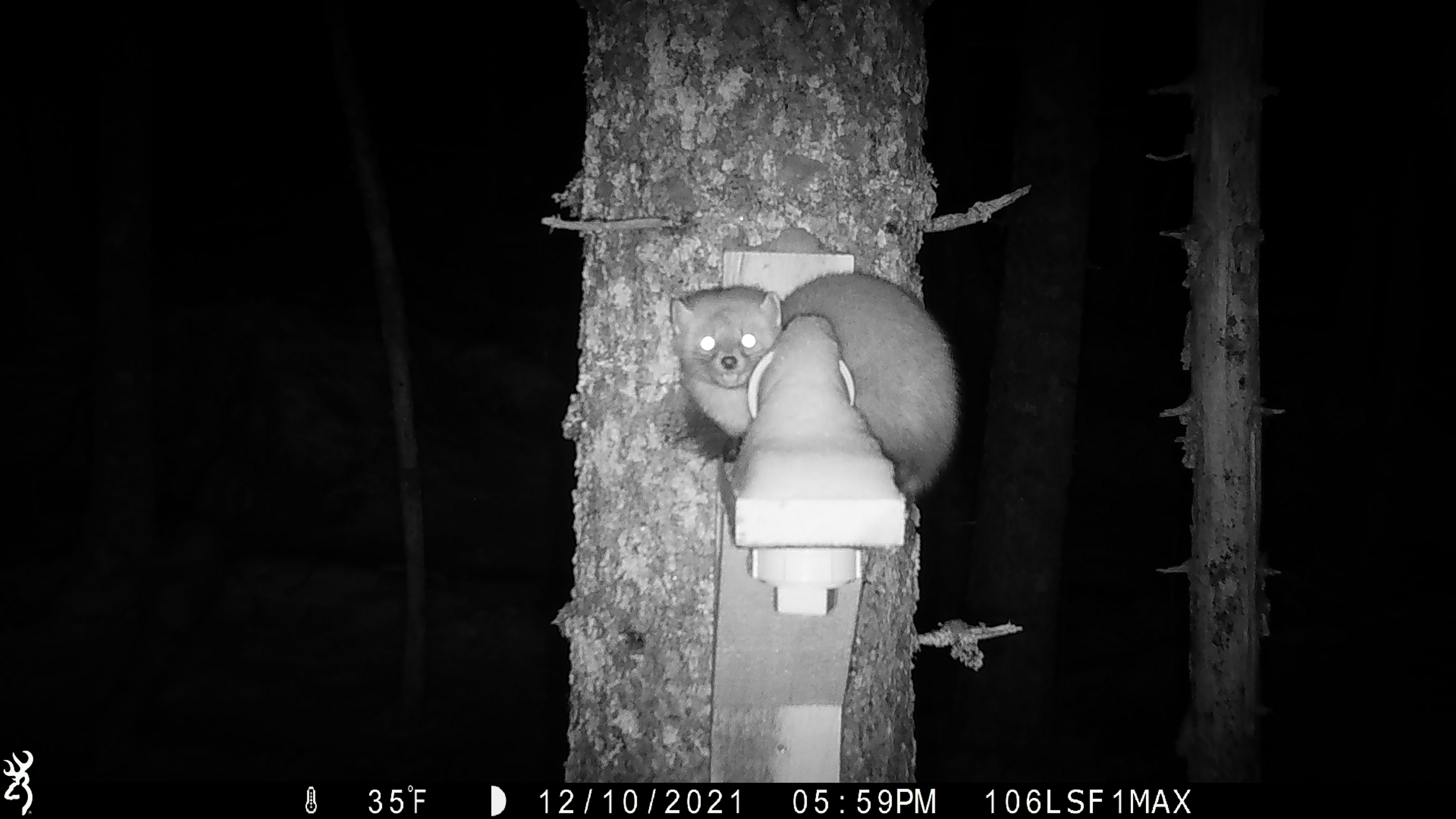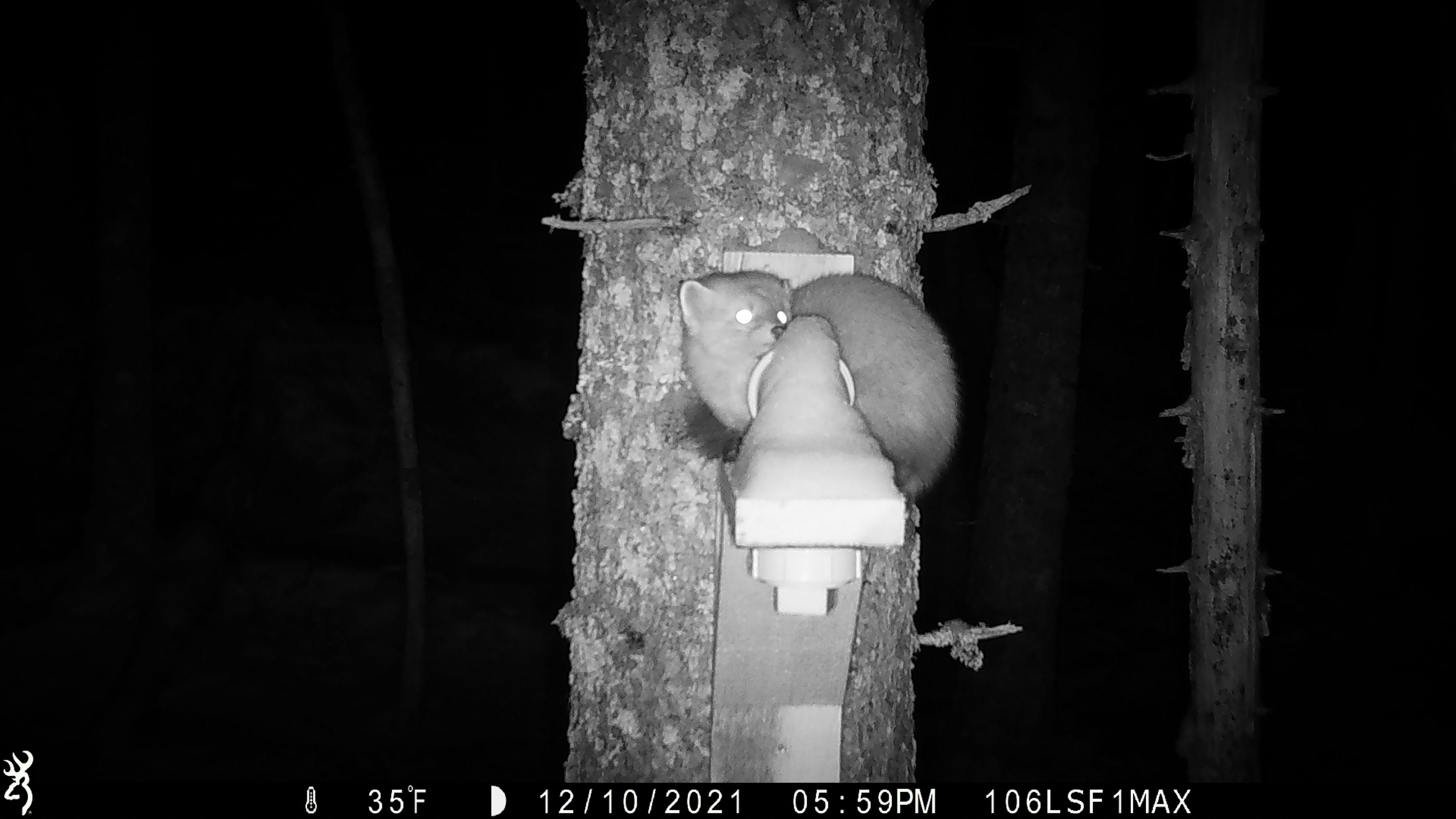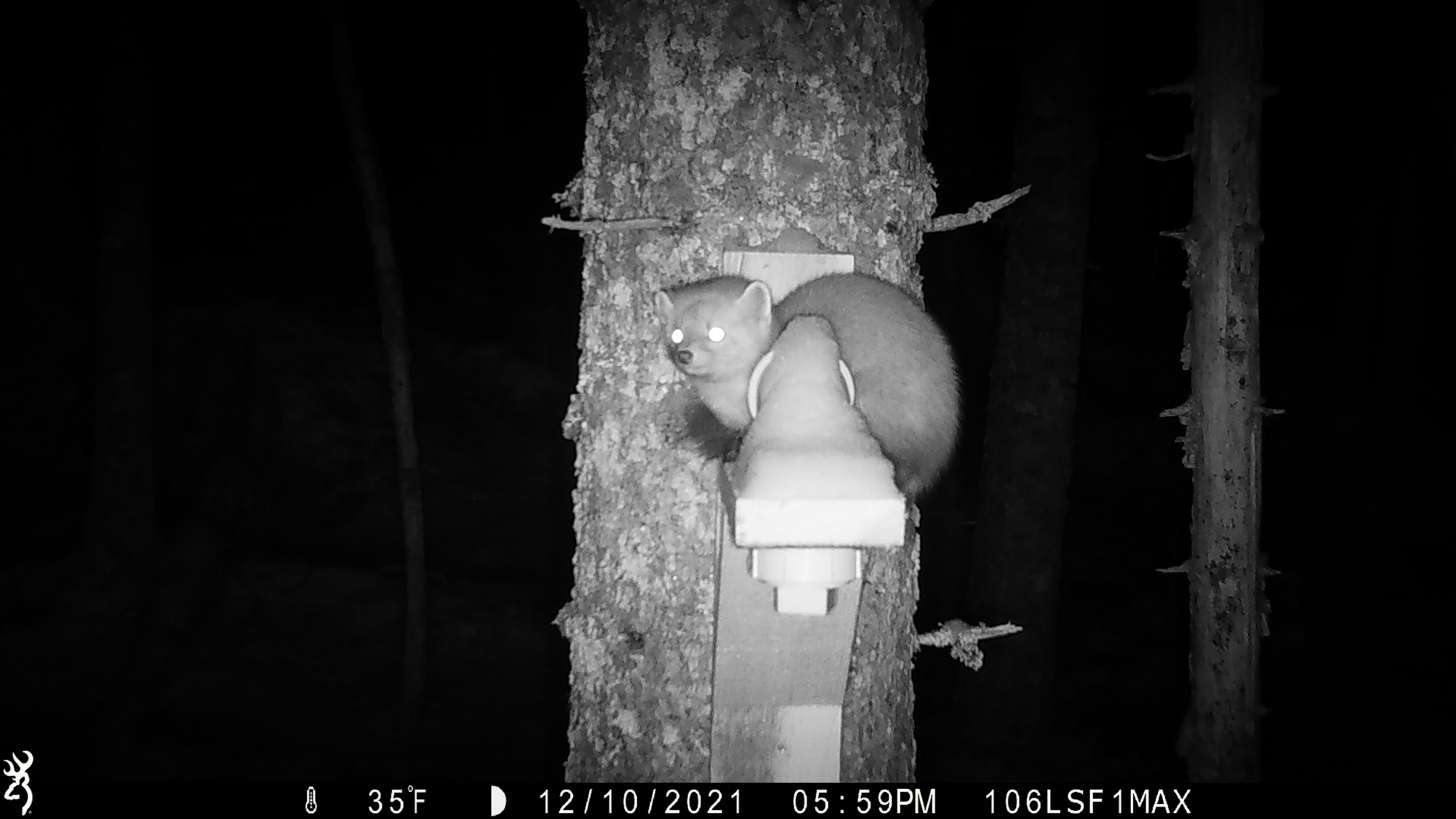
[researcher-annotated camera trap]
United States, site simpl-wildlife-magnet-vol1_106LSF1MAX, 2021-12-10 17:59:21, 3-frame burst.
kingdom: Animalia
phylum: Chordata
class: Mammalia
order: Carnivora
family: Mustelidae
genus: Martes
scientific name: Martes americana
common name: american marten